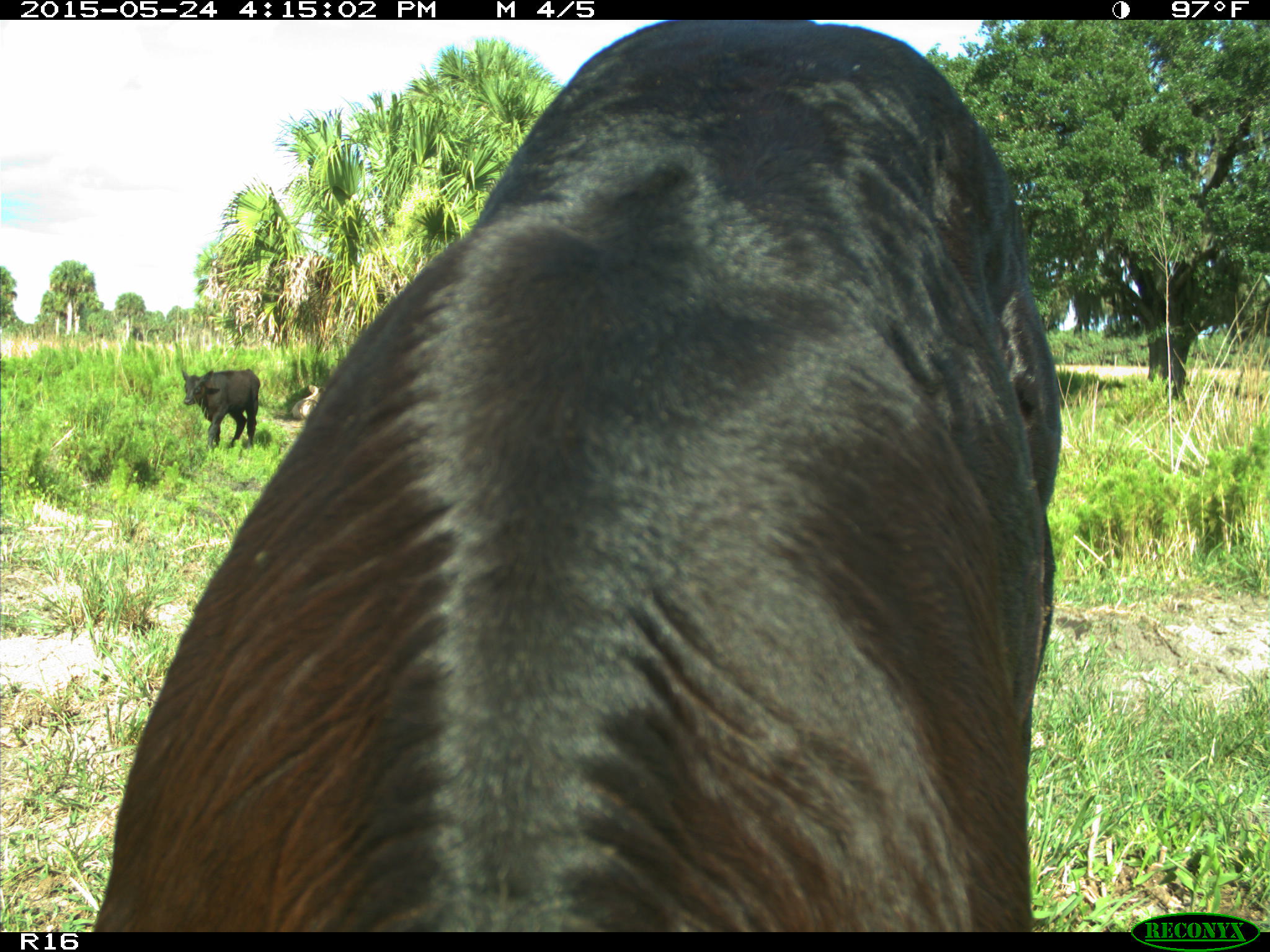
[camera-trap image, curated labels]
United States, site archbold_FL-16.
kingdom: Animalia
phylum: Chordata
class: Mammalia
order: Artiodactyla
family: Bovidae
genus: Bos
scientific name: Bos taurus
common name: domestic cow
Bos taurus (domestic cow).